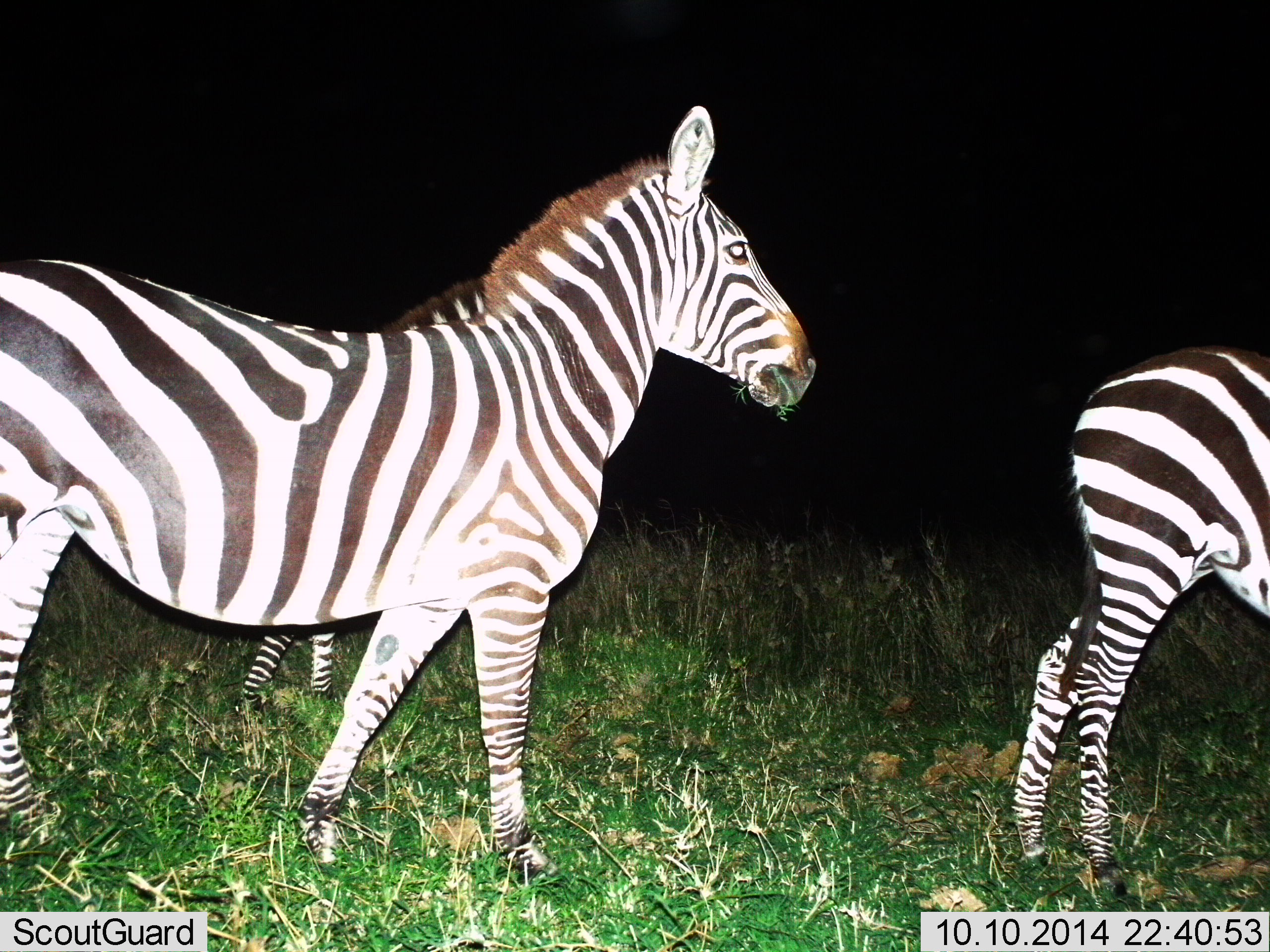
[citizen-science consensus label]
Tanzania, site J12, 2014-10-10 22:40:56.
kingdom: Animalia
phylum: Chordata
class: Mammalia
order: Perissodactyla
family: Equidae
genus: Equus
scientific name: Equus quagga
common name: plains zebra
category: zebra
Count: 3.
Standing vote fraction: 100%.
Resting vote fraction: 0%.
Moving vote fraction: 10%.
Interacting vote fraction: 0%.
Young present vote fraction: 10%.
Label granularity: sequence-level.